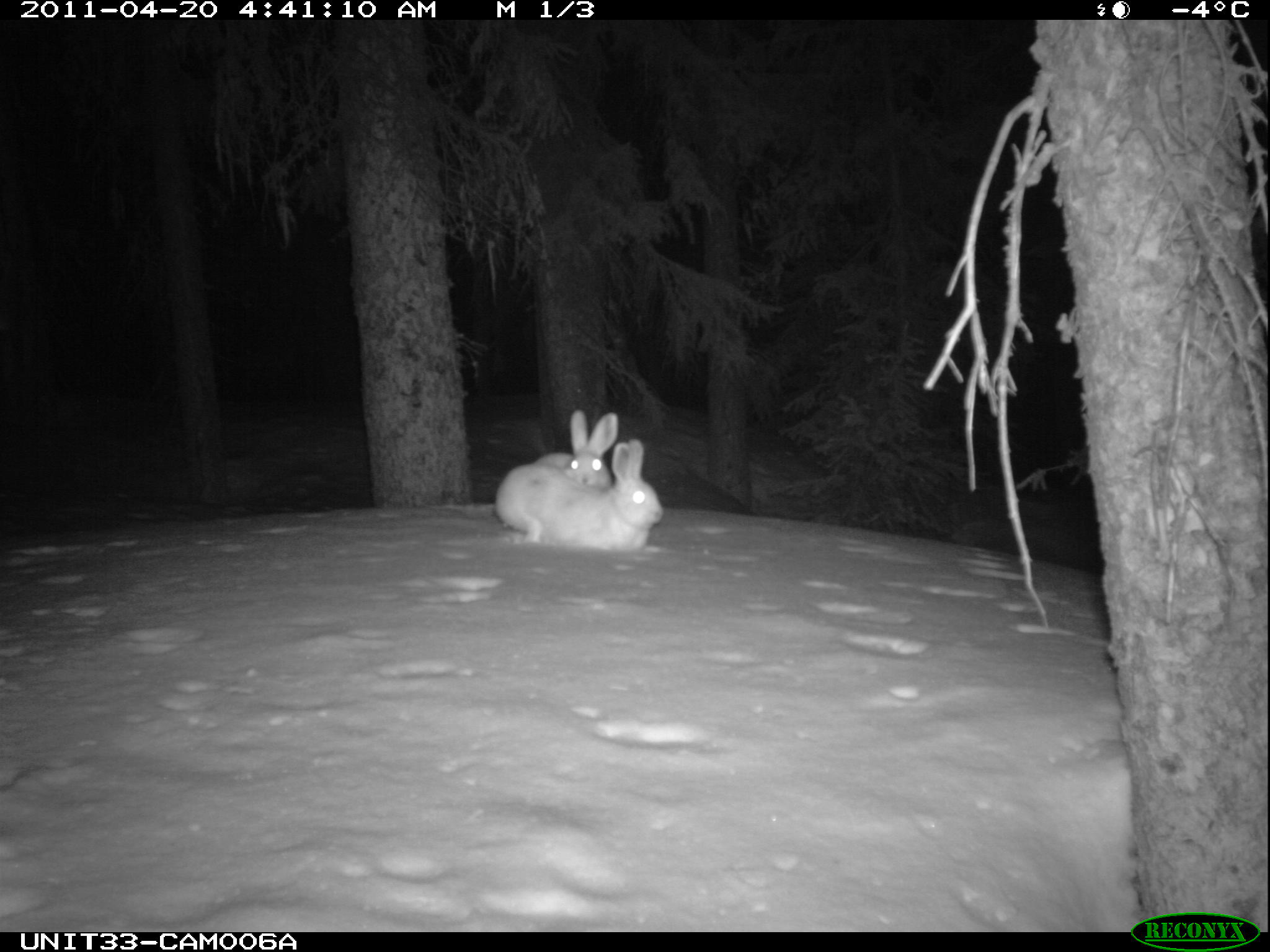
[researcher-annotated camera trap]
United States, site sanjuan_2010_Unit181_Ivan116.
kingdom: Animalia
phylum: Chordata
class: Mammalia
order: Lagomorpha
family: Leporidae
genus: Lepus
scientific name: Lepus americanus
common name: snowshoe hare